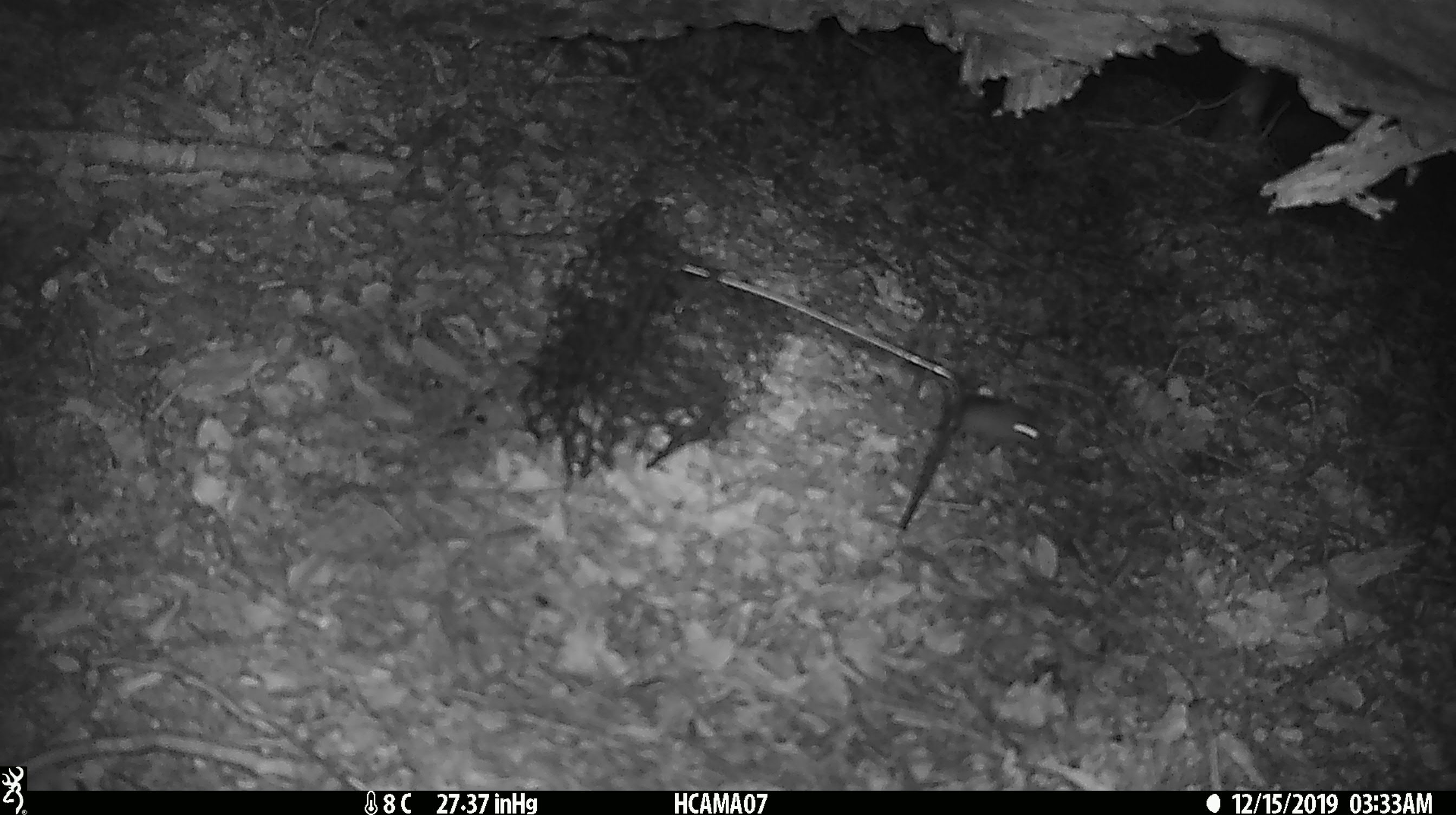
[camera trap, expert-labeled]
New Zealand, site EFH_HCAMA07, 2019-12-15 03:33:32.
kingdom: Animalia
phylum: Chordata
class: Mammalia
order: Rodentia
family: Muridae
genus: Mus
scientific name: Mus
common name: mouse